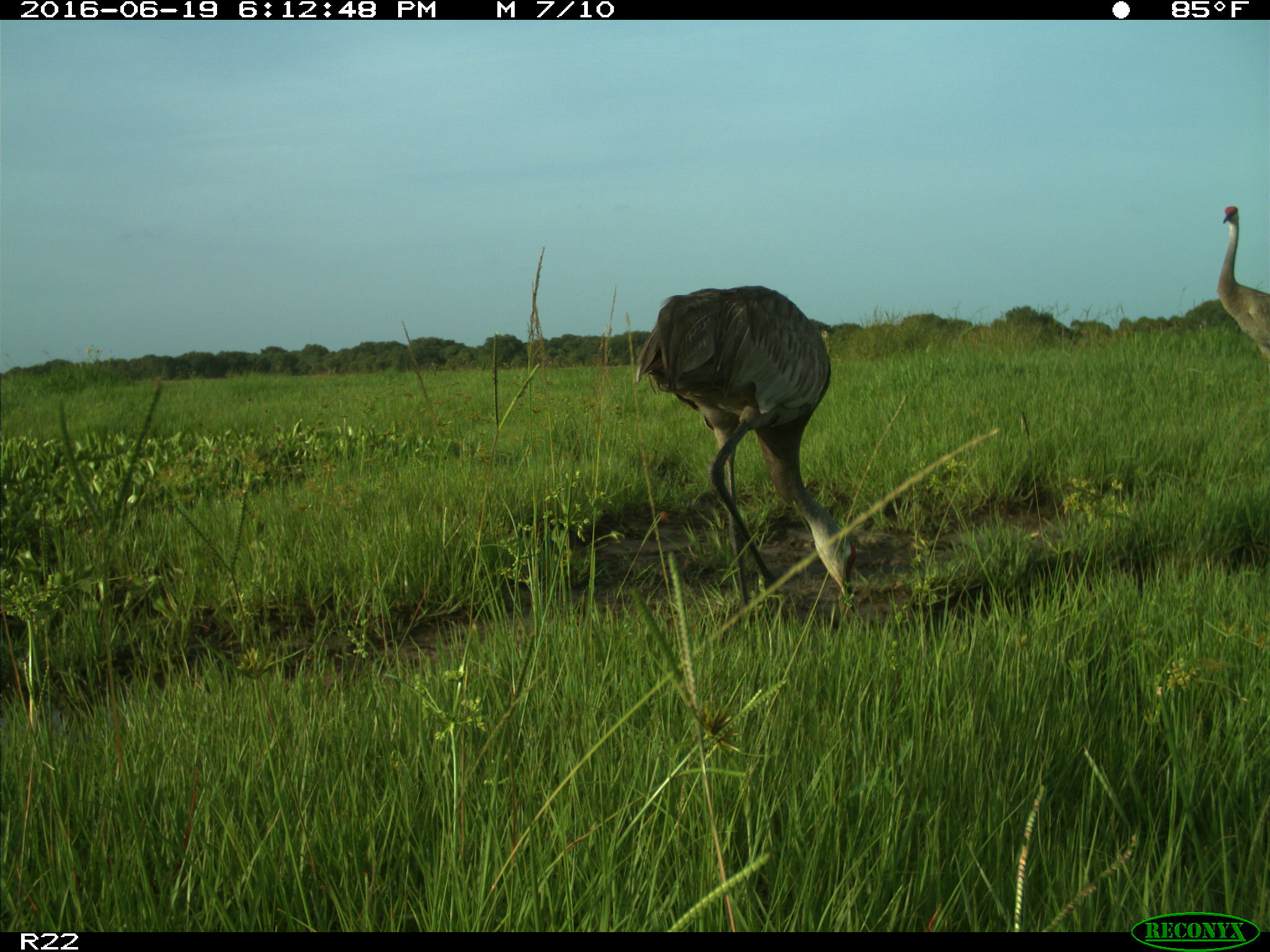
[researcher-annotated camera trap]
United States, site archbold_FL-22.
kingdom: Animalia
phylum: Chordata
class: Aves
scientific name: Aves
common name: birds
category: unidentified bird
Unidentified bird (birds) (Aves).